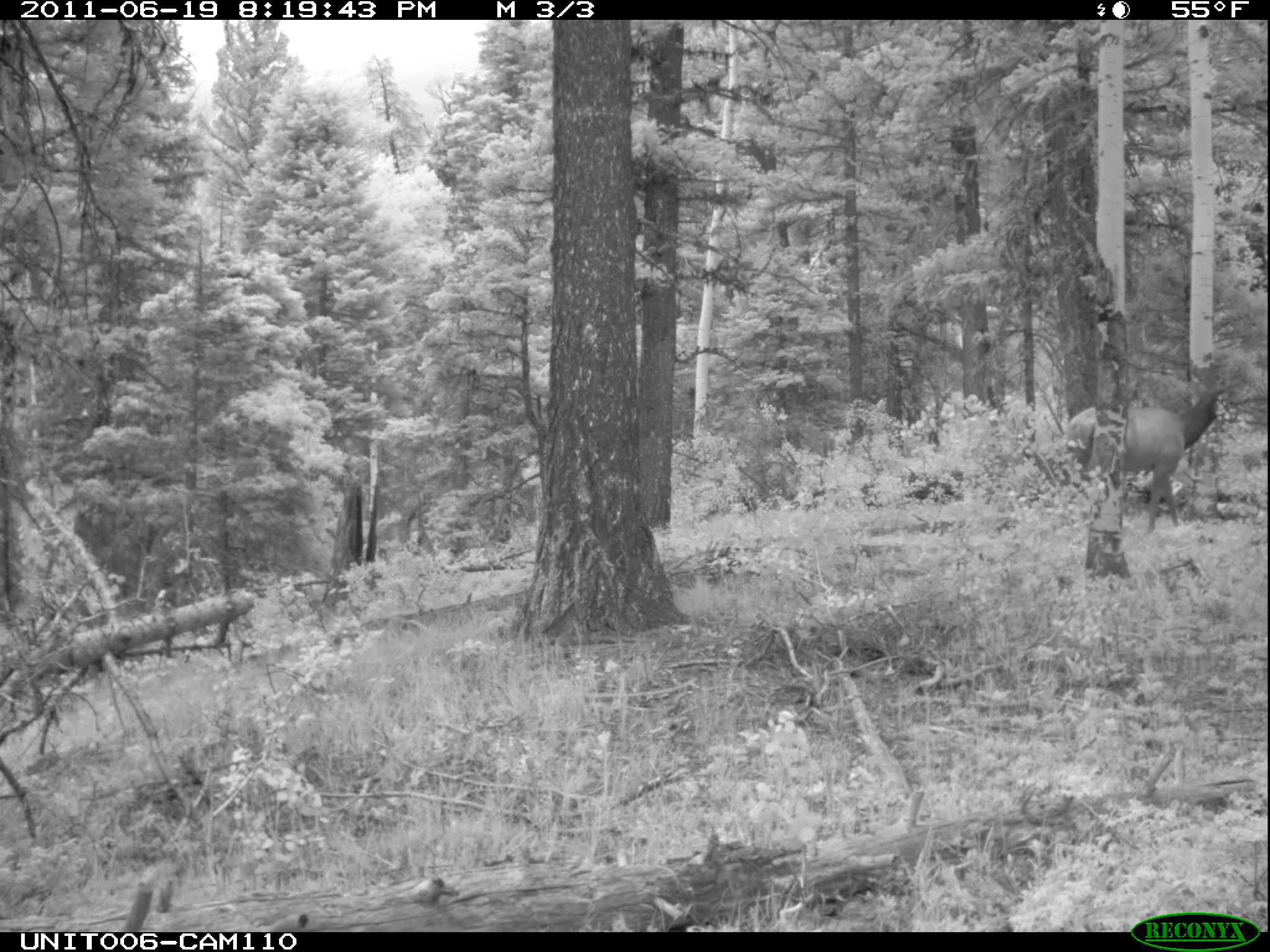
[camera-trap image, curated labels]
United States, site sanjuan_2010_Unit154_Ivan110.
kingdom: Animalia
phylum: Chordata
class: Mammalia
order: Artiodactyla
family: Cervidae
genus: Cervus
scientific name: Cervus elaphus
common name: red deer